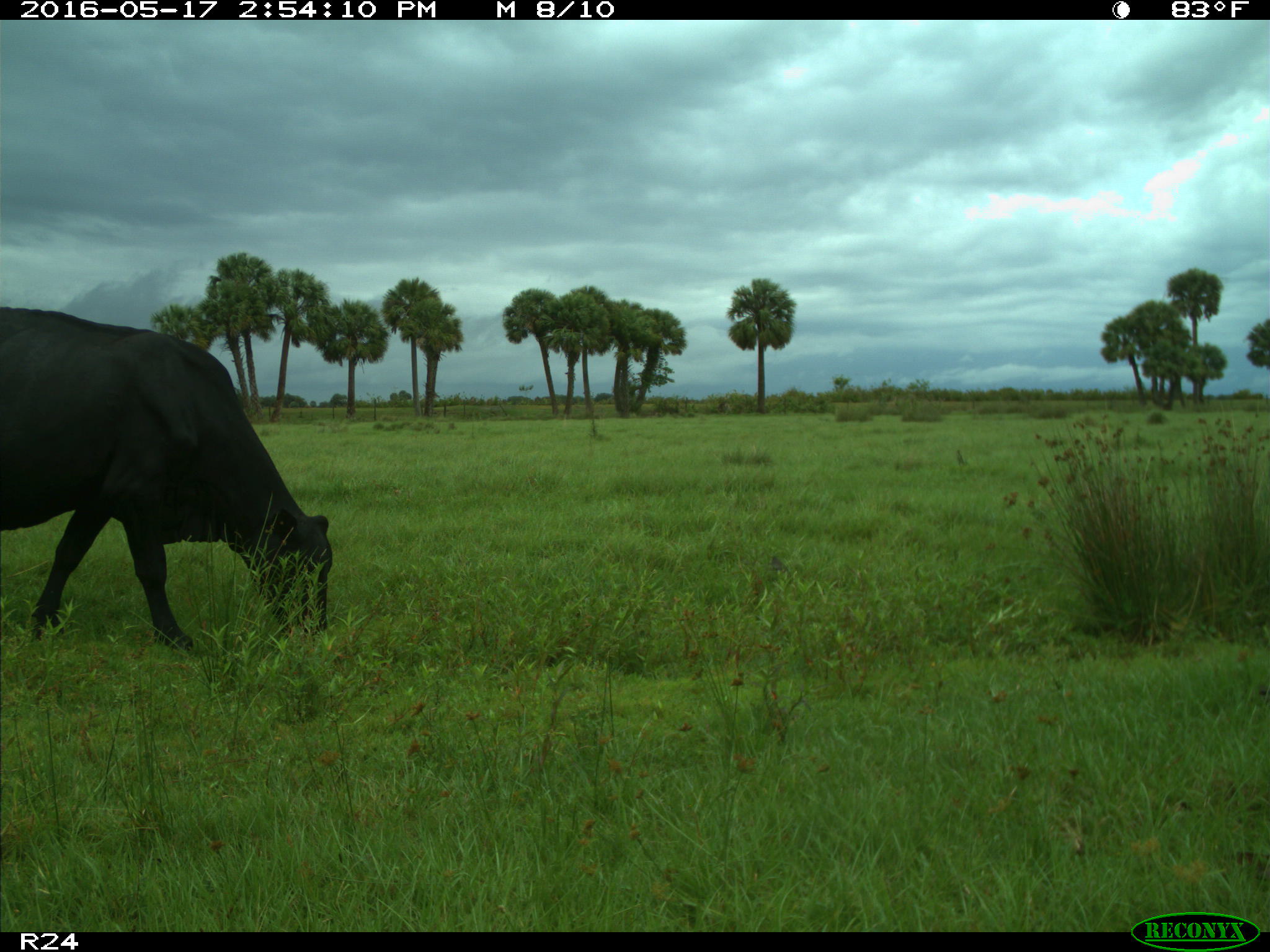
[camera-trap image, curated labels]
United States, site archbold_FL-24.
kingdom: Animalia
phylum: Chordata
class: Mammalia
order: Artiodactyla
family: Bovidae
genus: Bos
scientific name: Bos taurus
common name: domestic cow